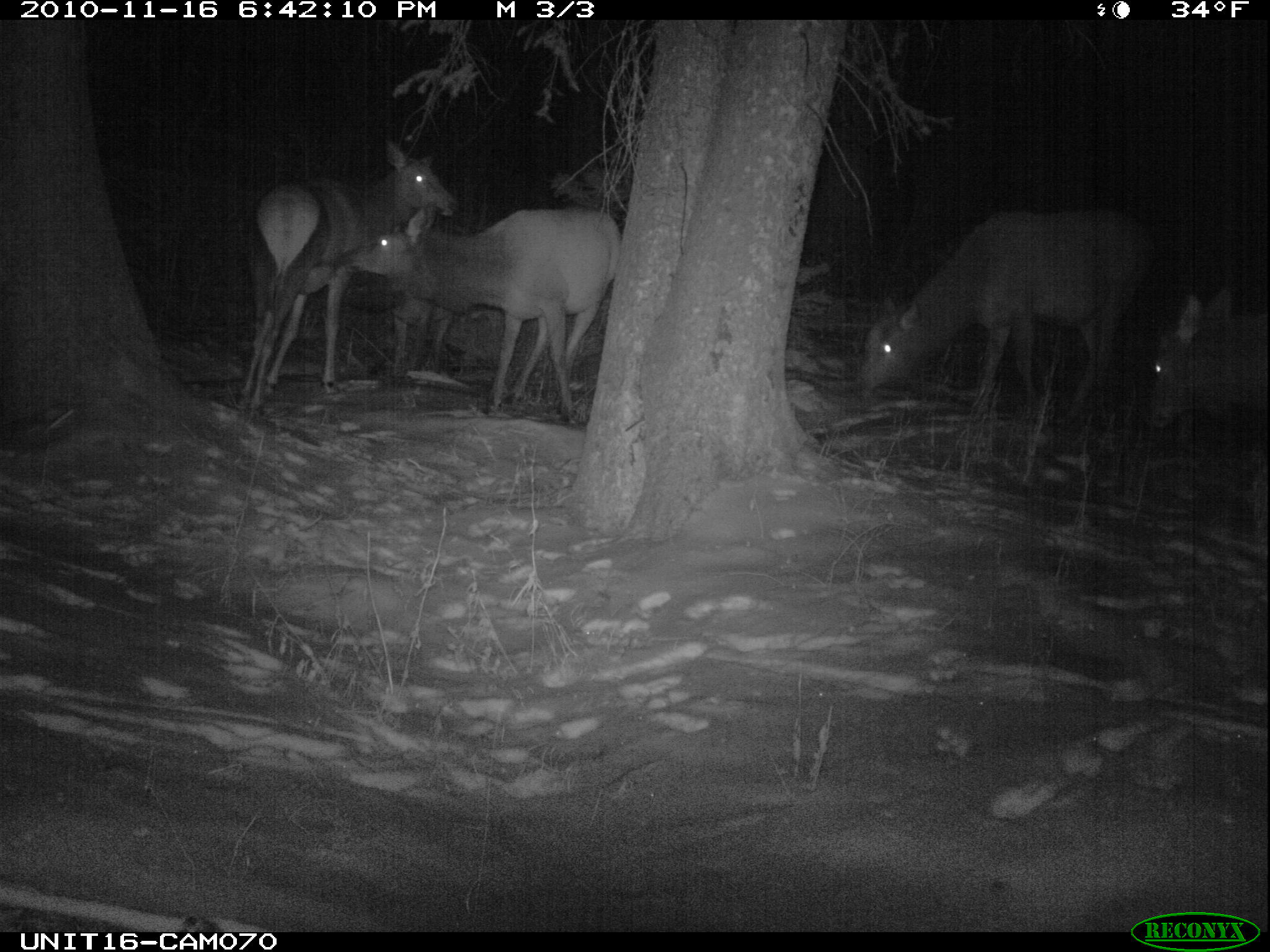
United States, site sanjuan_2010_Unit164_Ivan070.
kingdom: Animalia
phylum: Chordata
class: Mammalia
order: Artiodactyla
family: Cervidae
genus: Cervus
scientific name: Cervus elaphus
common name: red deer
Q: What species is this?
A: Cervus elaphus (red deer).